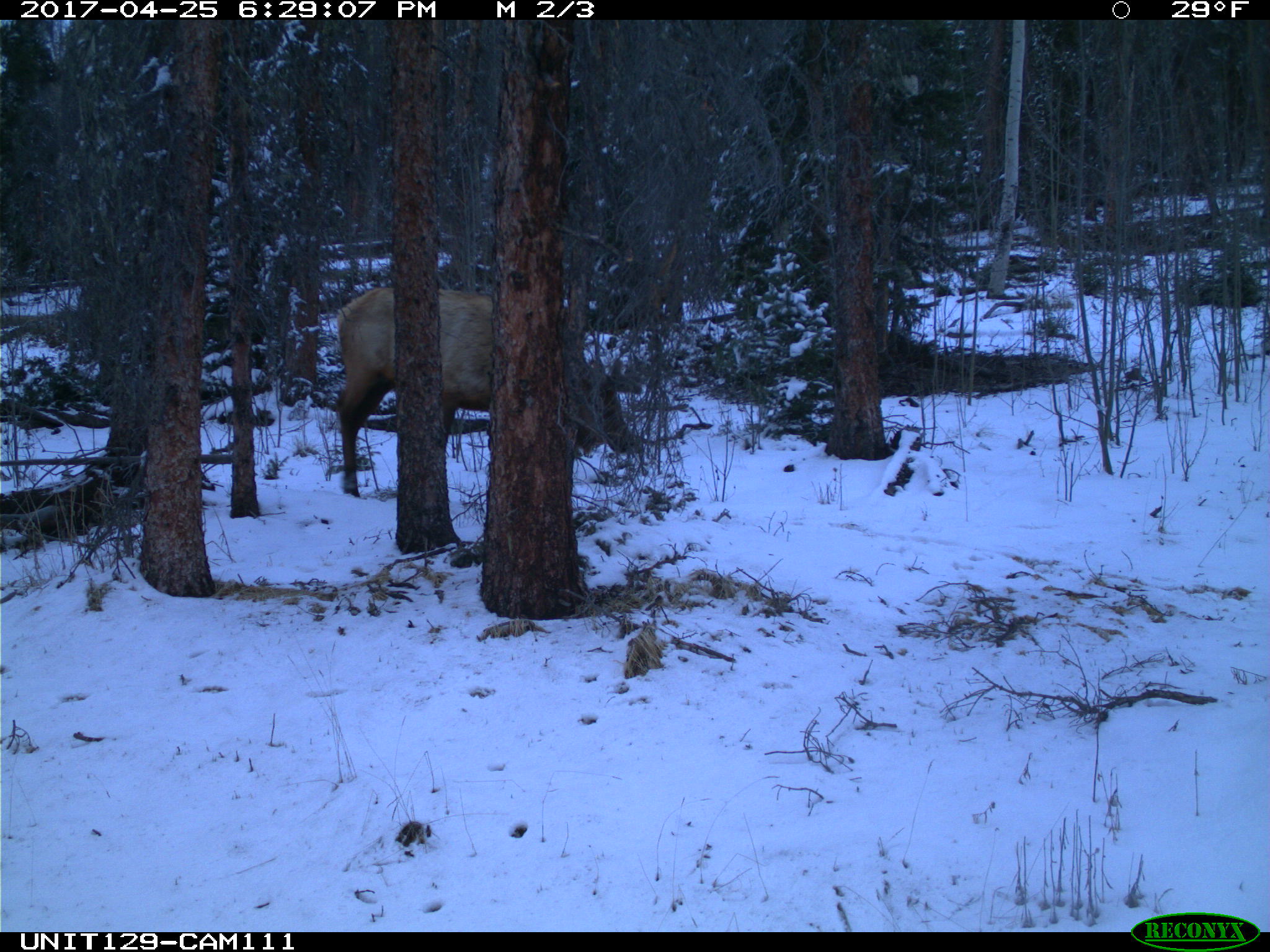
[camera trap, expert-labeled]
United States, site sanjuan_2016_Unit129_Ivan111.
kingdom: Animalia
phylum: Chordata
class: Mammalia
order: Artiodactyla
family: Cervidae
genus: Cervus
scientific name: Cervus elaphus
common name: red deer